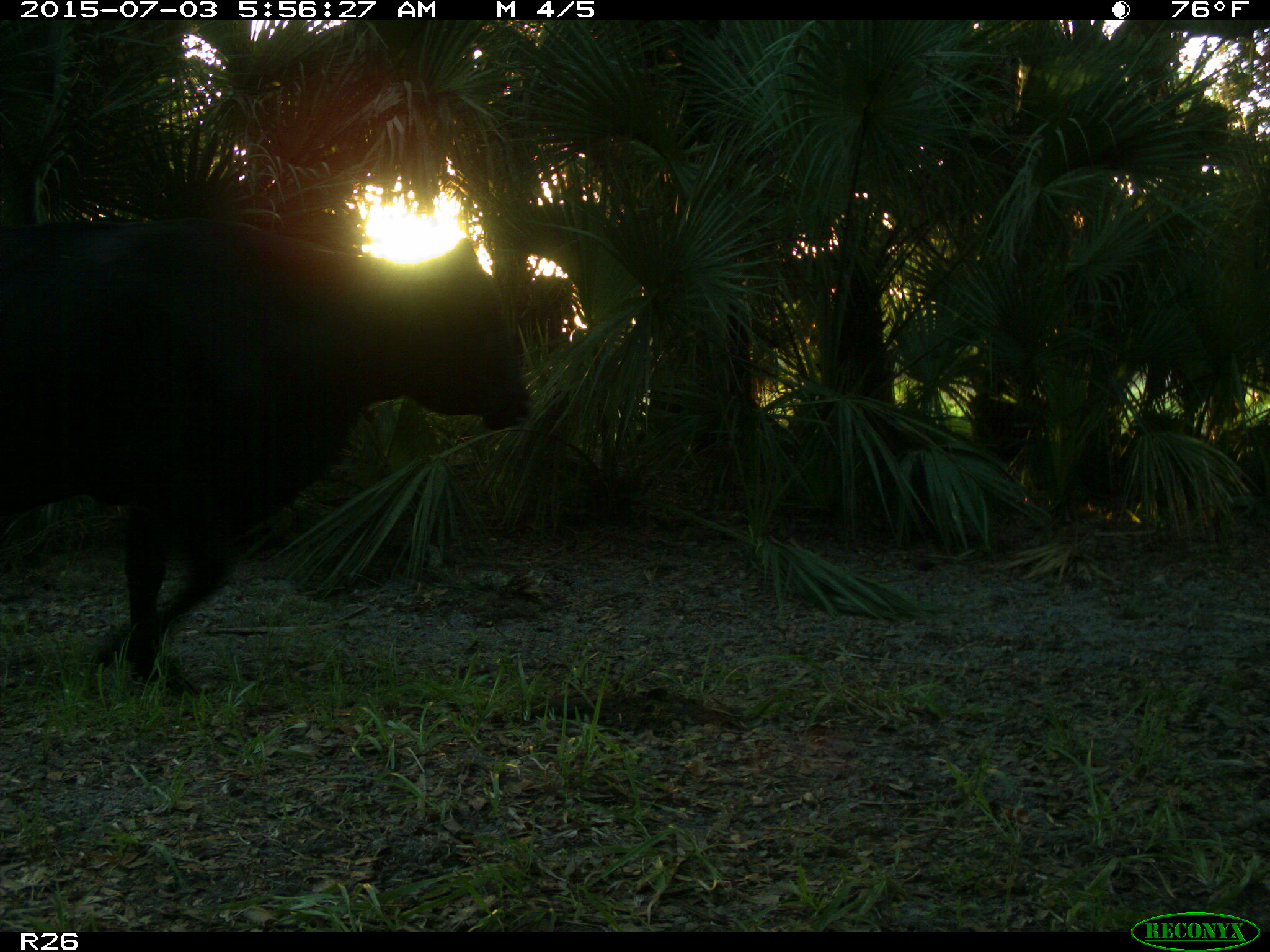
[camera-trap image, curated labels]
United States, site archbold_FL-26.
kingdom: Animalia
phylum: Chordata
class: Mammalia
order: Artiodactyla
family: Bovidae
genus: Bos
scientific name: Bos taurus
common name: domestic cow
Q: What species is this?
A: Bos taurus (domestic cow).